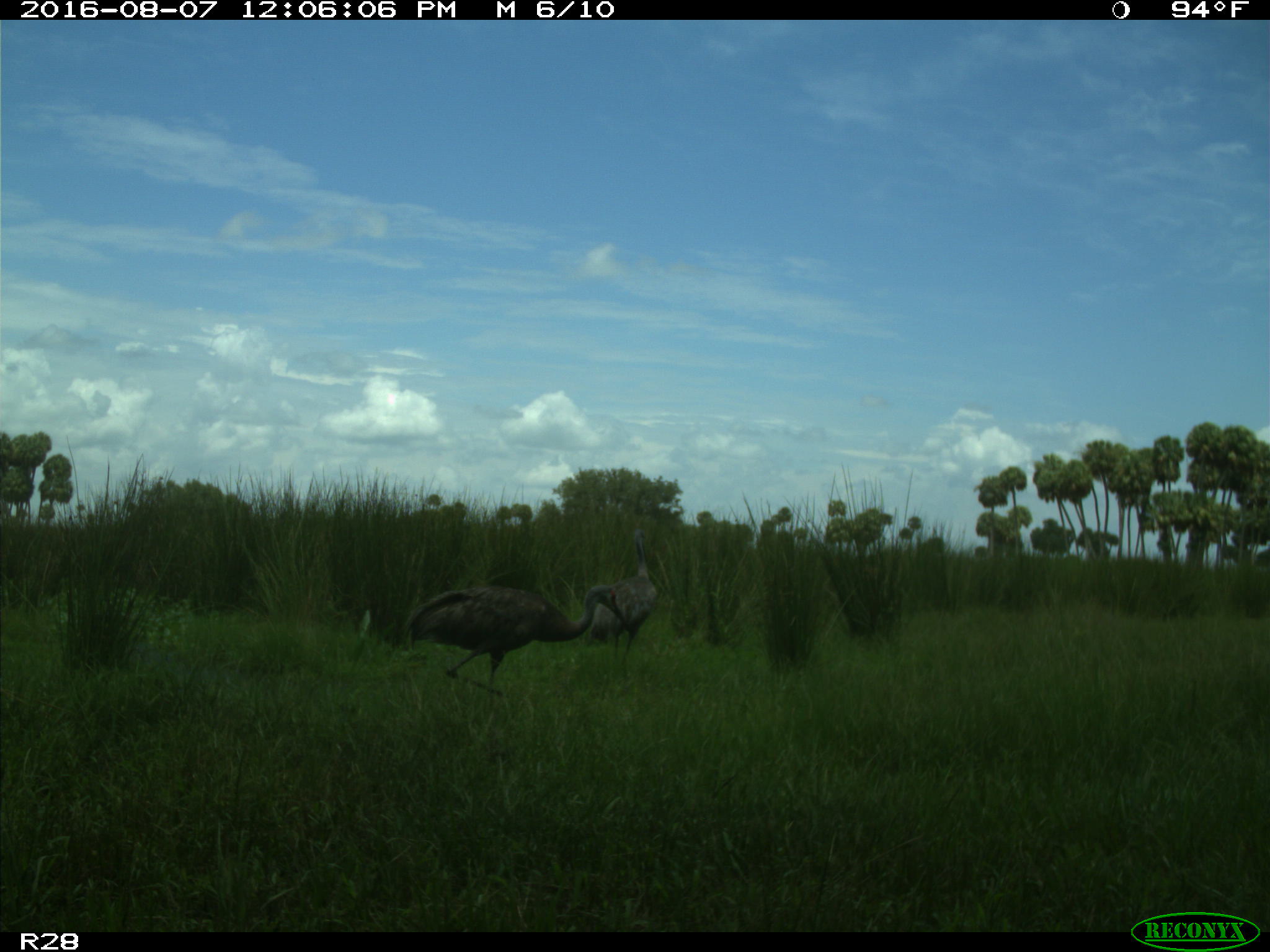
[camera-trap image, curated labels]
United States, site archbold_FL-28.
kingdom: Animalia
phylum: Chordata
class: Aves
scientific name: Aves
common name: birds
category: unidentified bird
Unidentified bird (birds) (Aves).